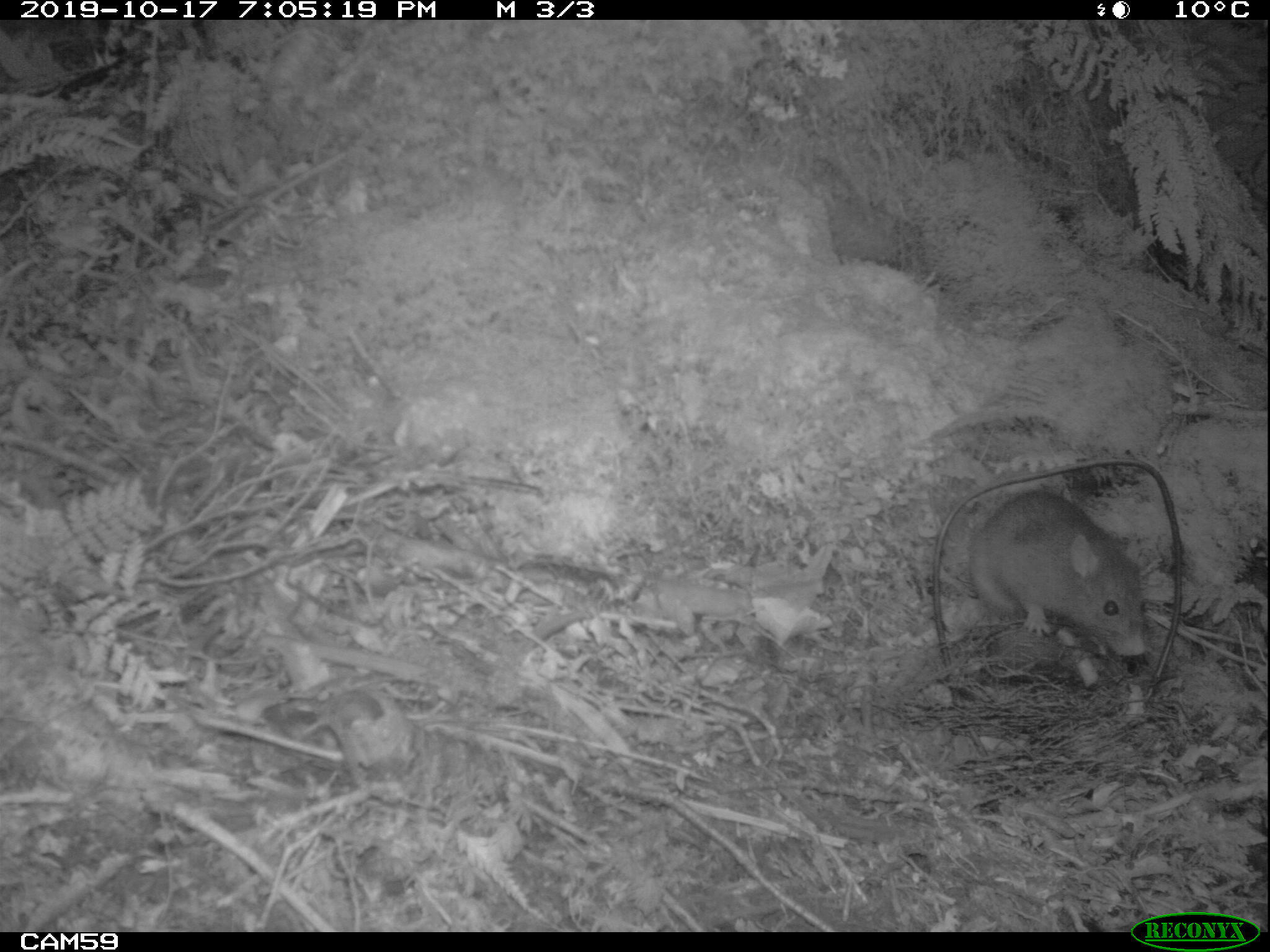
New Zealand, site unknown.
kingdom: Animalia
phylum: Chordata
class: Mammalia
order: Rodentia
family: Muridae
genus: Rattus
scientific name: Rattus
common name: rat